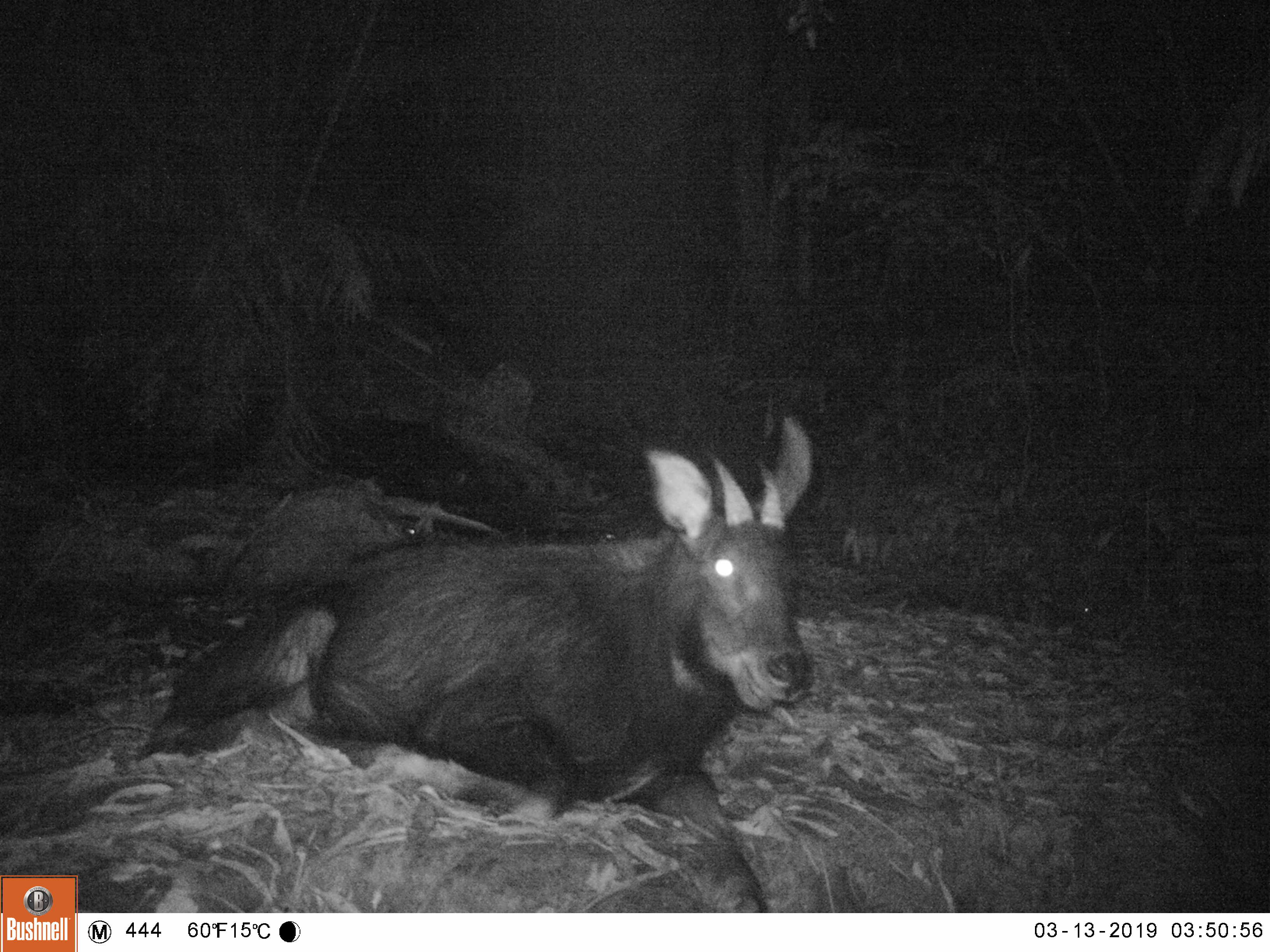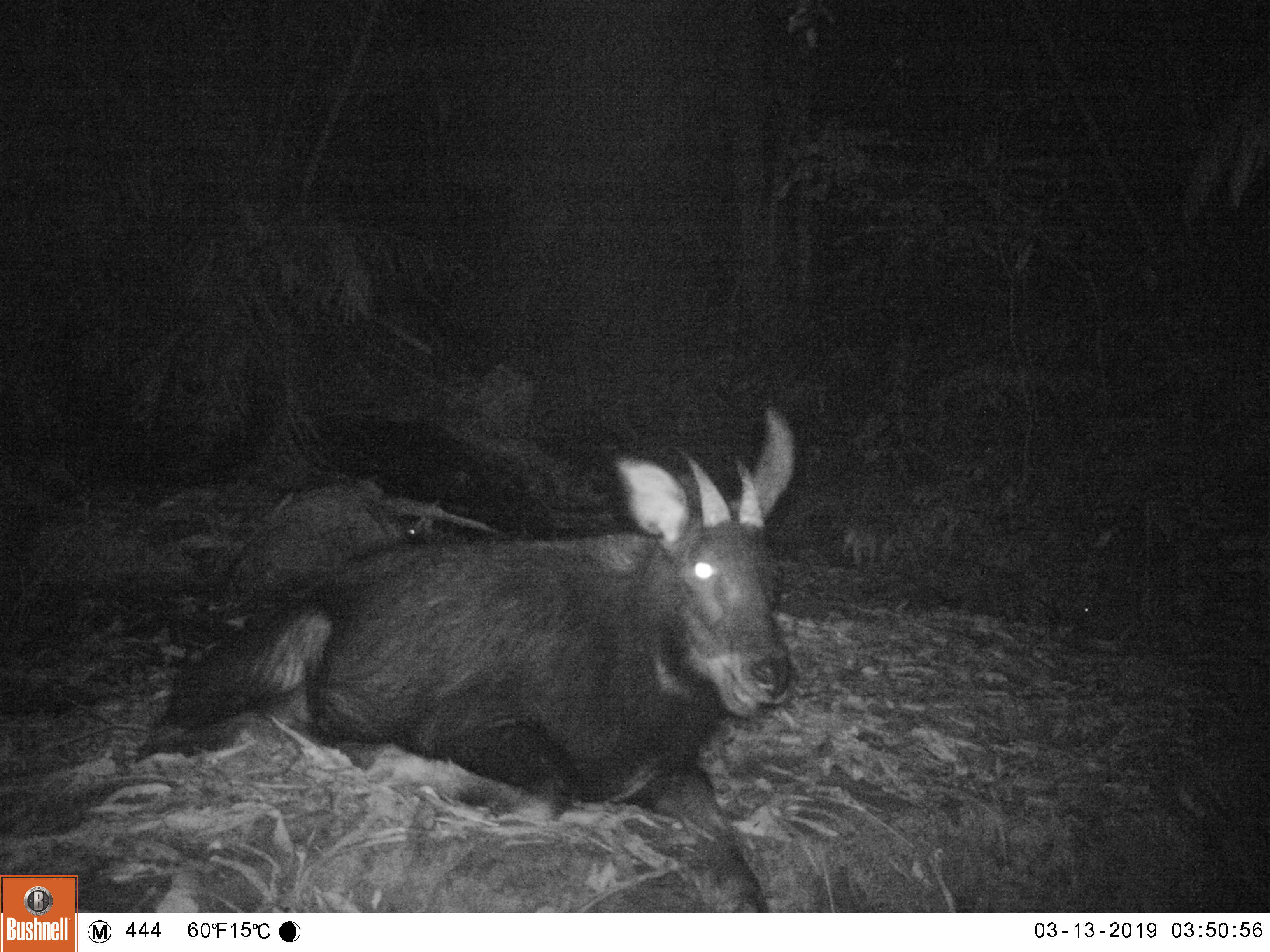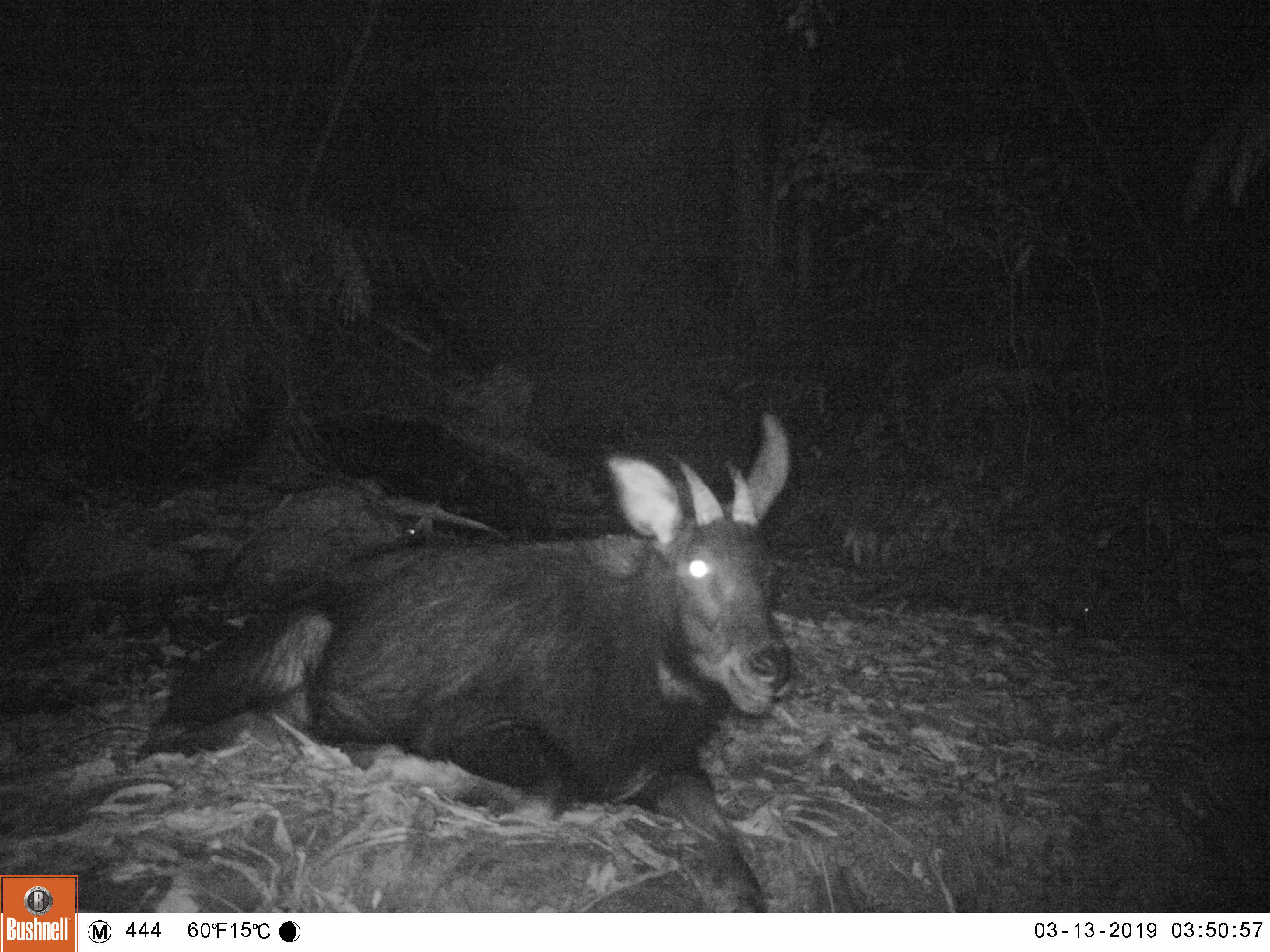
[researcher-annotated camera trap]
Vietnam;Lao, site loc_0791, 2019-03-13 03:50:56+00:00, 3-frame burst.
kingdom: Animalia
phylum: Chordata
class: Mammalia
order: Artiodactyla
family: Bovidae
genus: Capricornis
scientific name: Capricornis sumatraensis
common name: chinese serow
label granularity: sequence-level